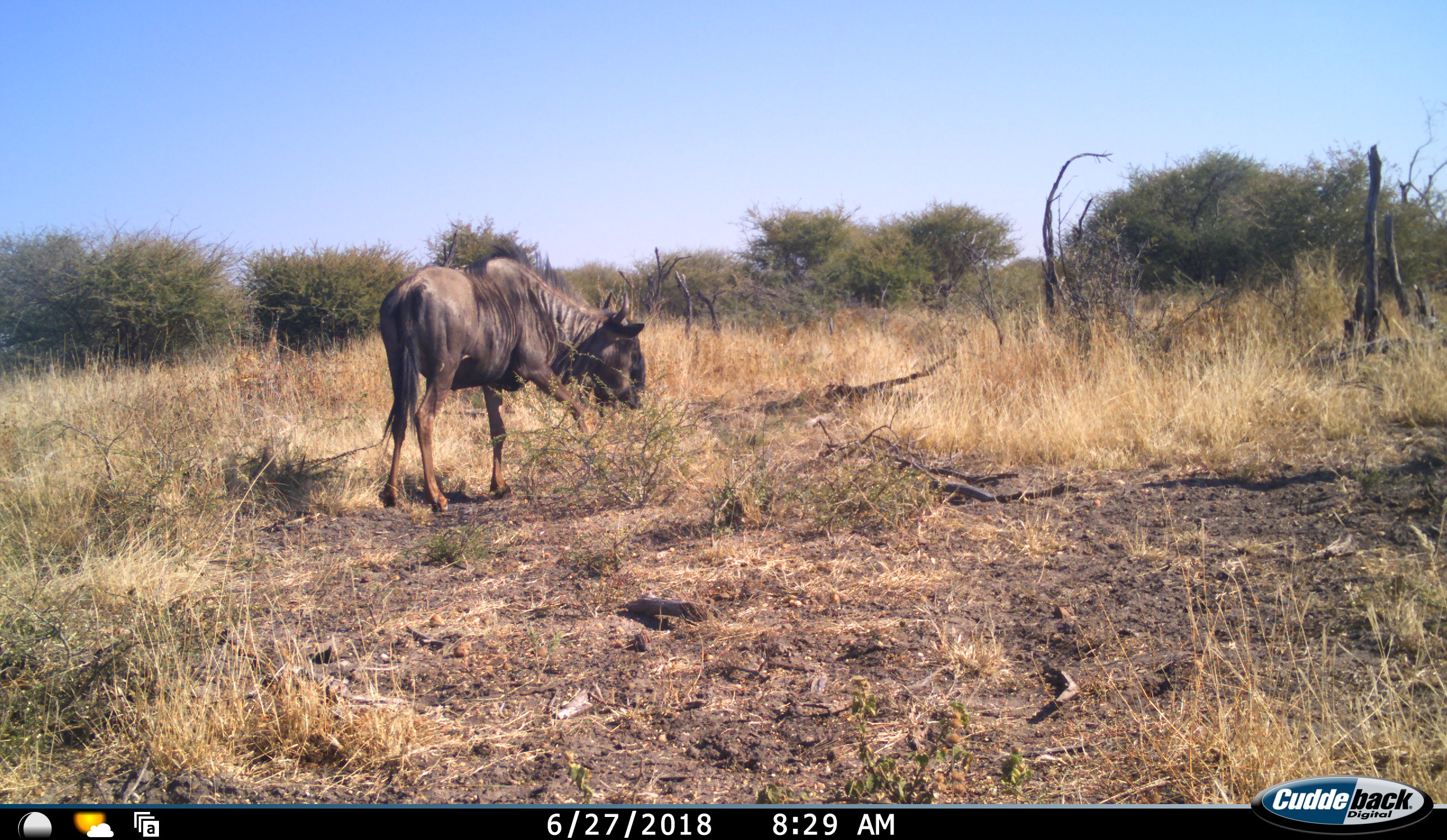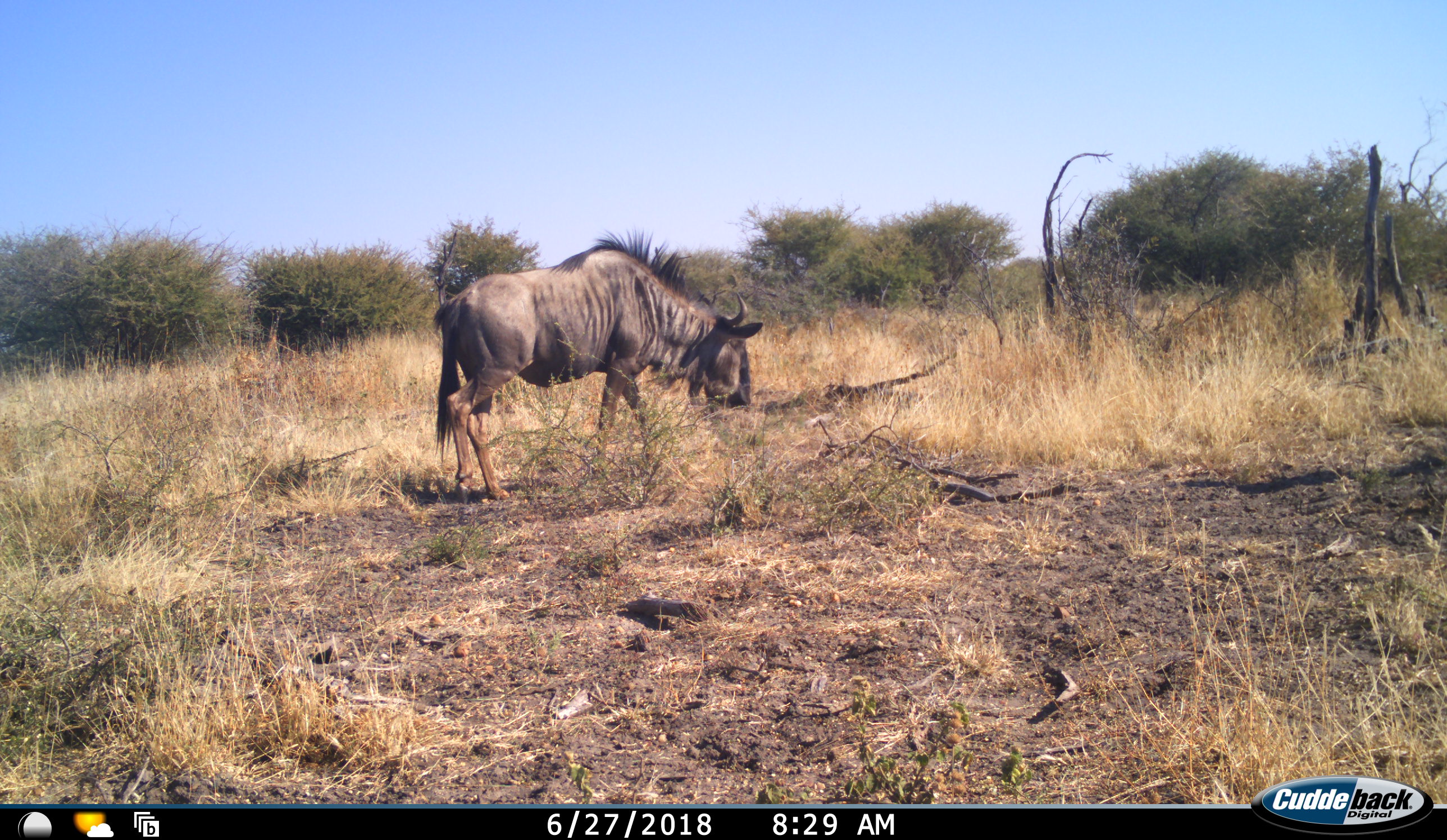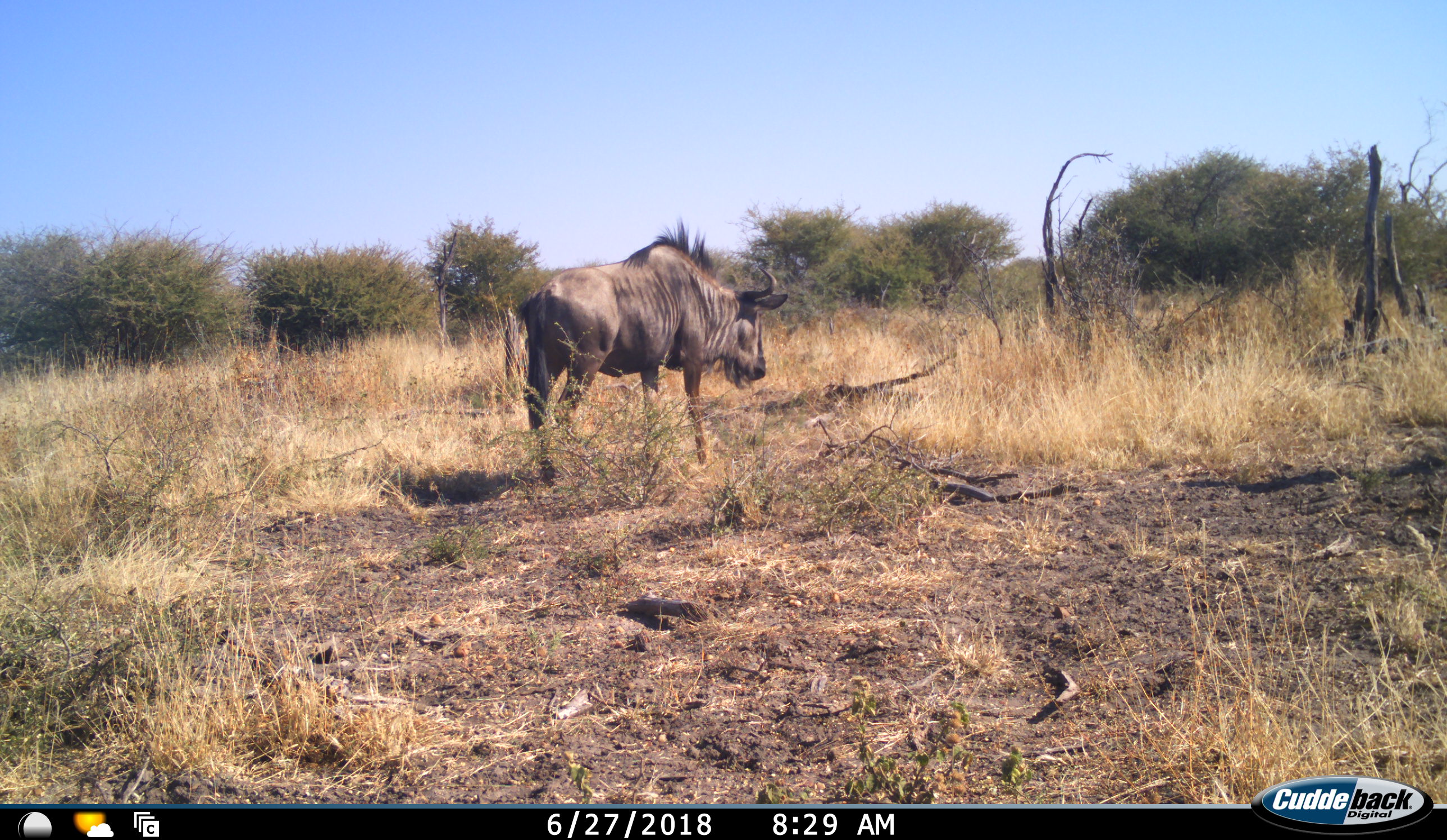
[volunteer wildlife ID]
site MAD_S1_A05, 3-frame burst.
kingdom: Animalia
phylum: Chordata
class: Mammalia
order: Artiodactyla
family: Bovidae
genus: Connochaetes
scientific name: Connochaetes taurinus taurinus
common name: blue wildebeest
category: wildebeestblue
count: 1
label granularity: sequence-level